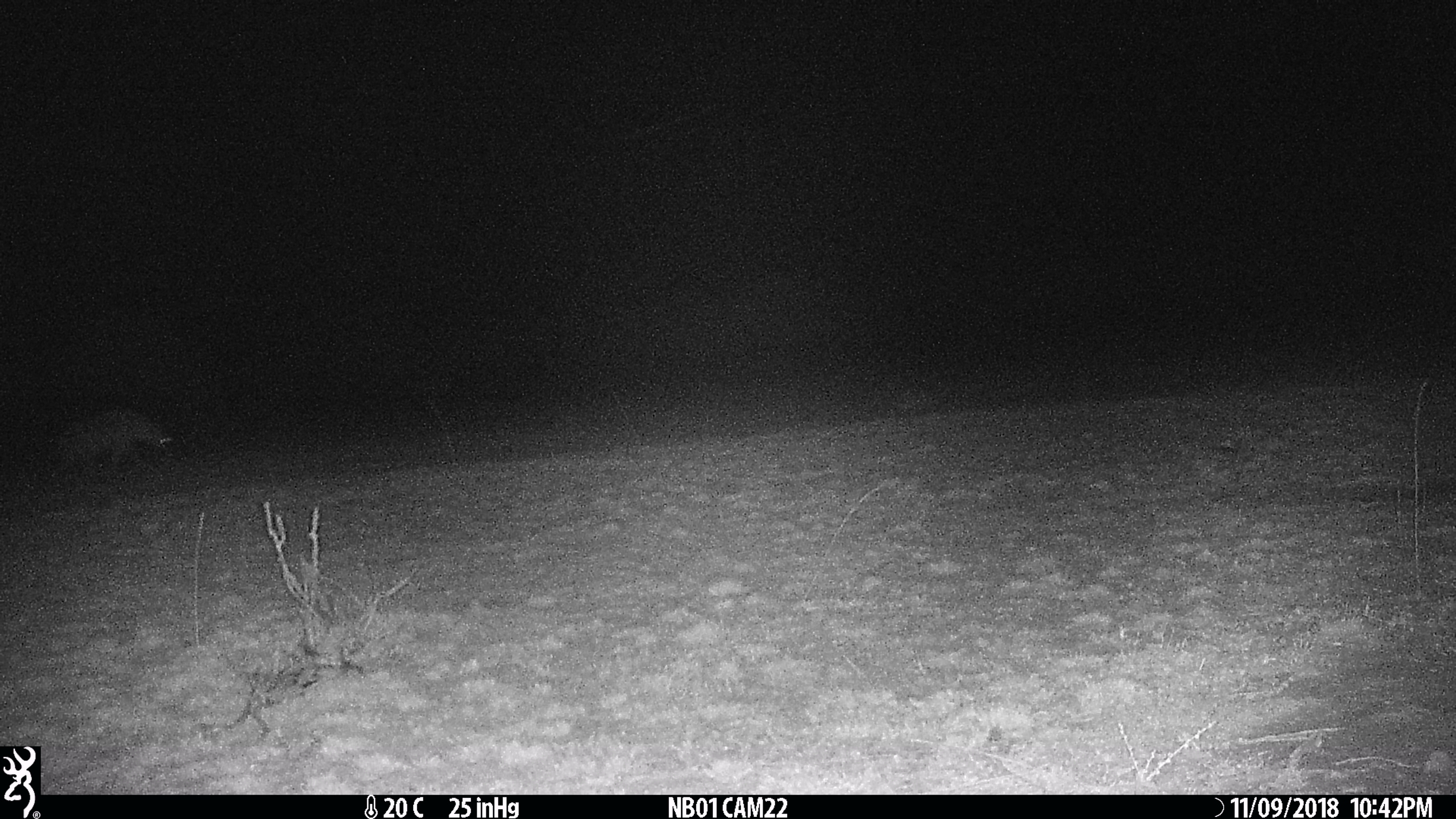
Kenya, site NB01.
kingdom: Animalia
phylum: Chordata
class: Mammalia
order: Carnivora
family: Hyaenidae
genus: Crocuta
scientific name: Crocuta crocuta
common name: spotted hyena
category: hyena spotted